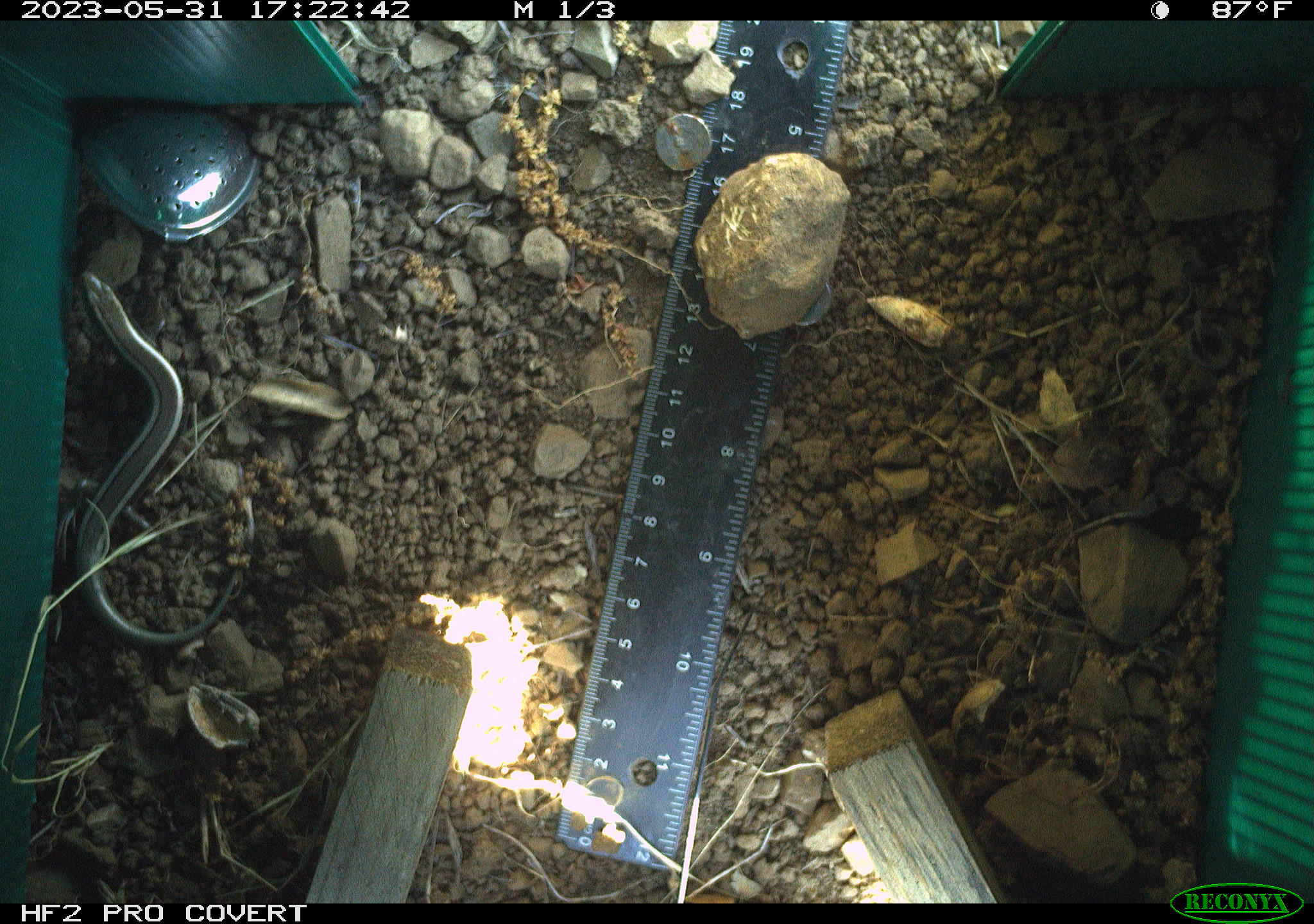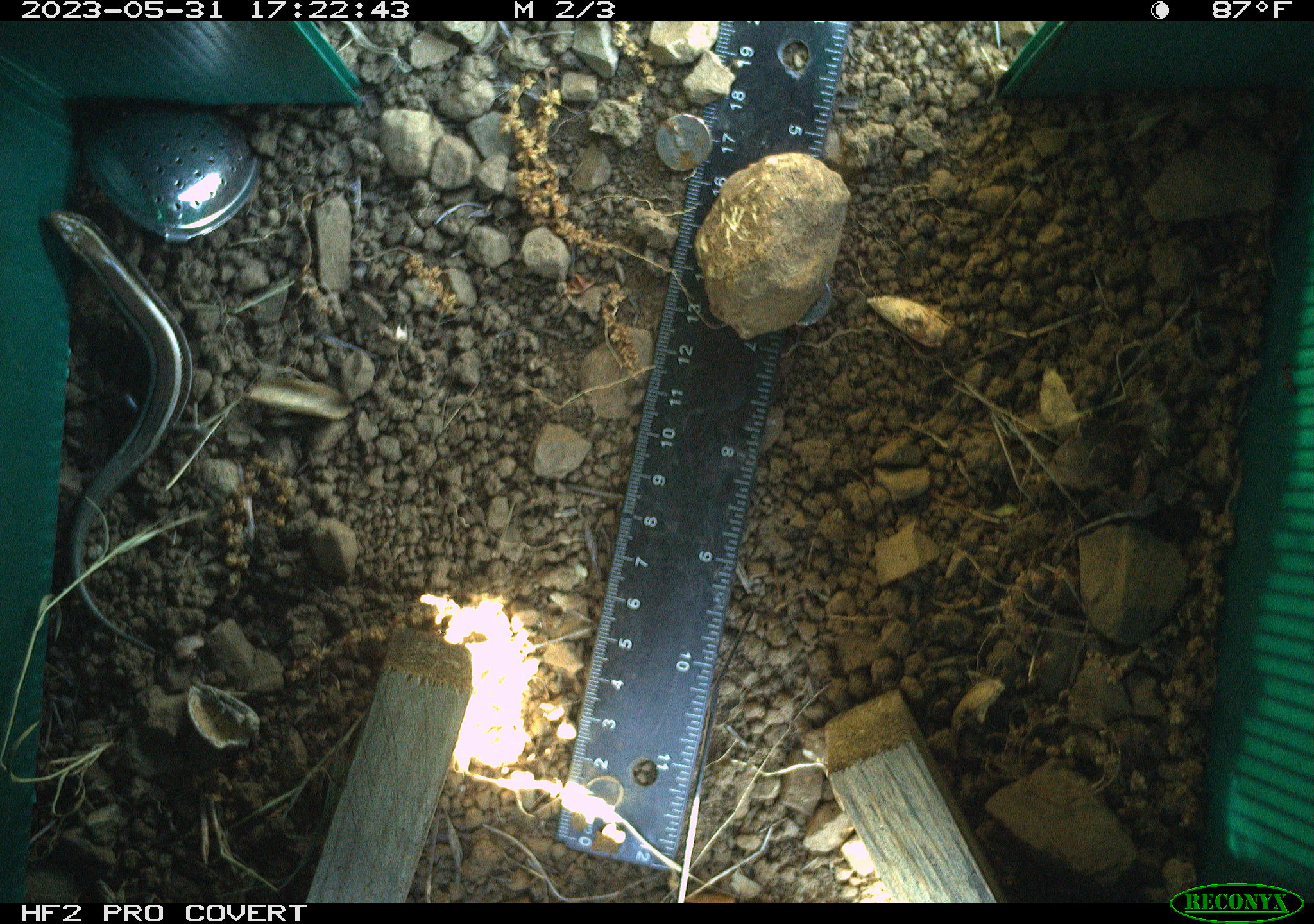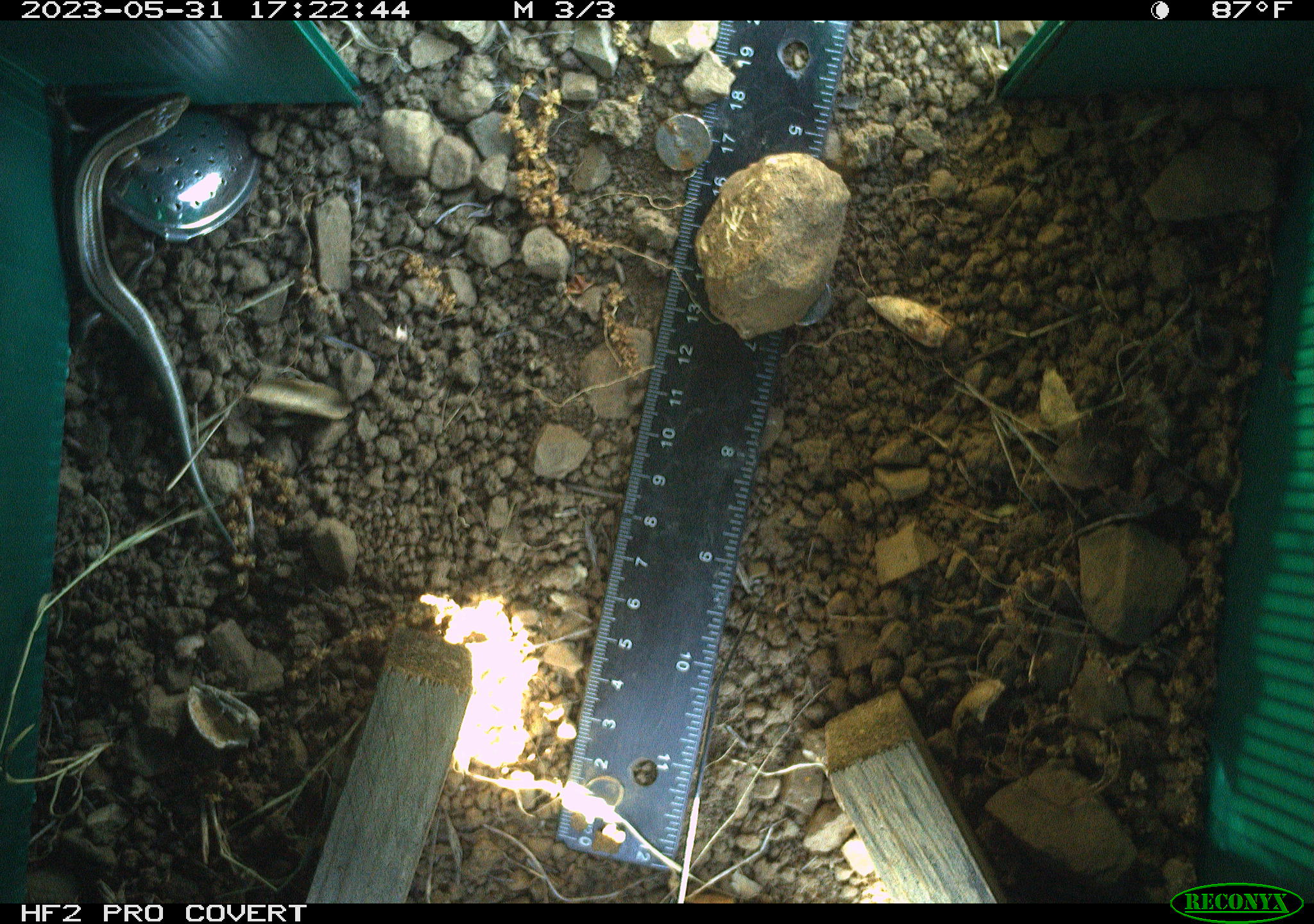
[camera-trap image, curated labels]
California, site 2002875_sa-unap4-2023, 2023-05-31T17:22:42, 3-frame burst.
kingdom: Animalia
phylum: Chordata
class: Reptilia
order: Squamata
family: Scincidae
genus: Plestiodon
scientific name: Plestiodon skiltonianus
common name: western skink